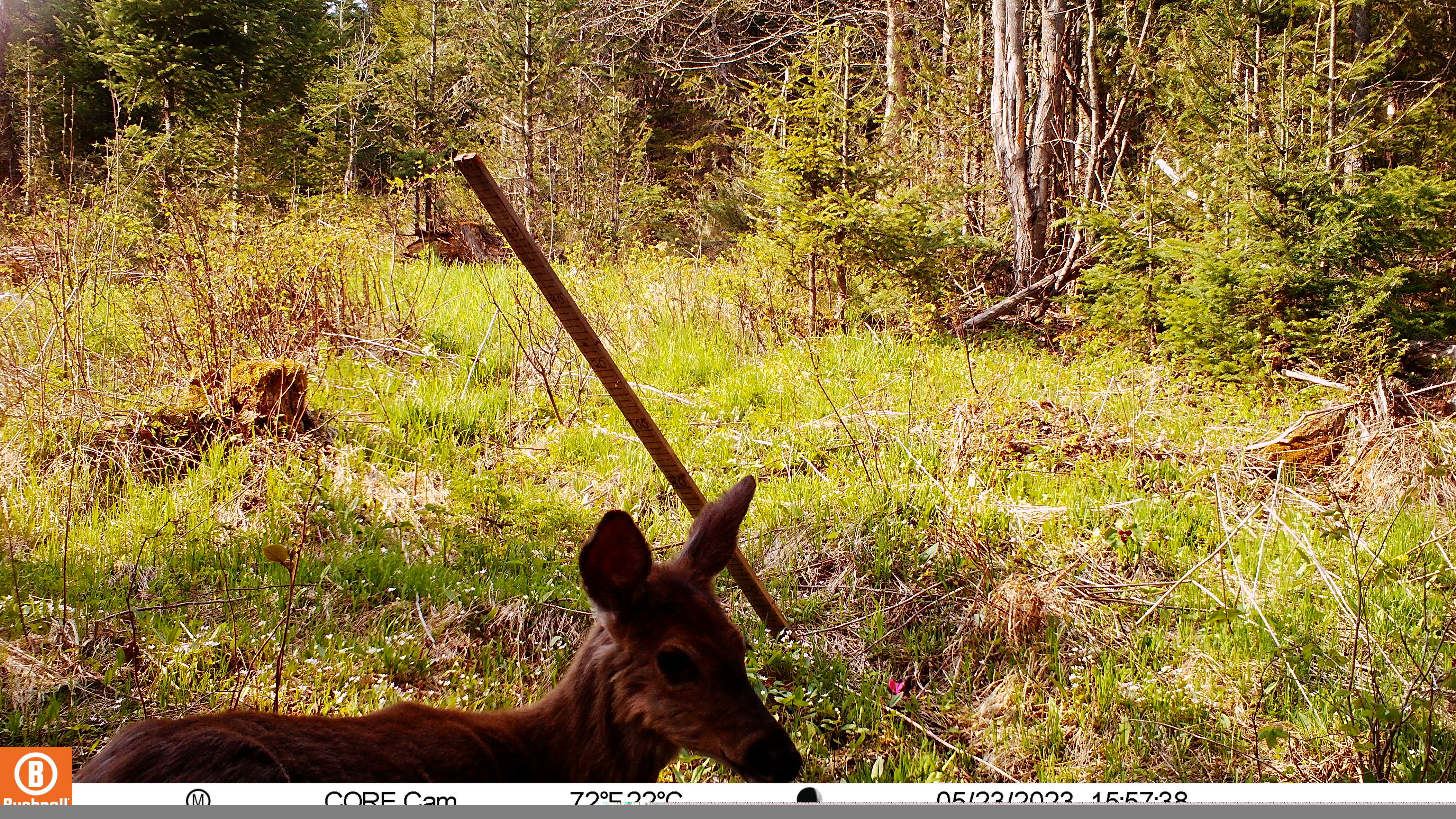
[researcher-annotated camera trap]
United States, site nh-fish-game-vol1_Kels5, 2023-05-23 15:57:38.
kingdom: Animalia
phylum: Chordata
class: Mammalia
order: Artiodactyla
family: Cervidae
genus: Odocoileus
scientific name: Odocoileus virginianus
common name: white-tailed deer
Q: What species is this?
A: White-tailed deer (Odocoileus virginianus).